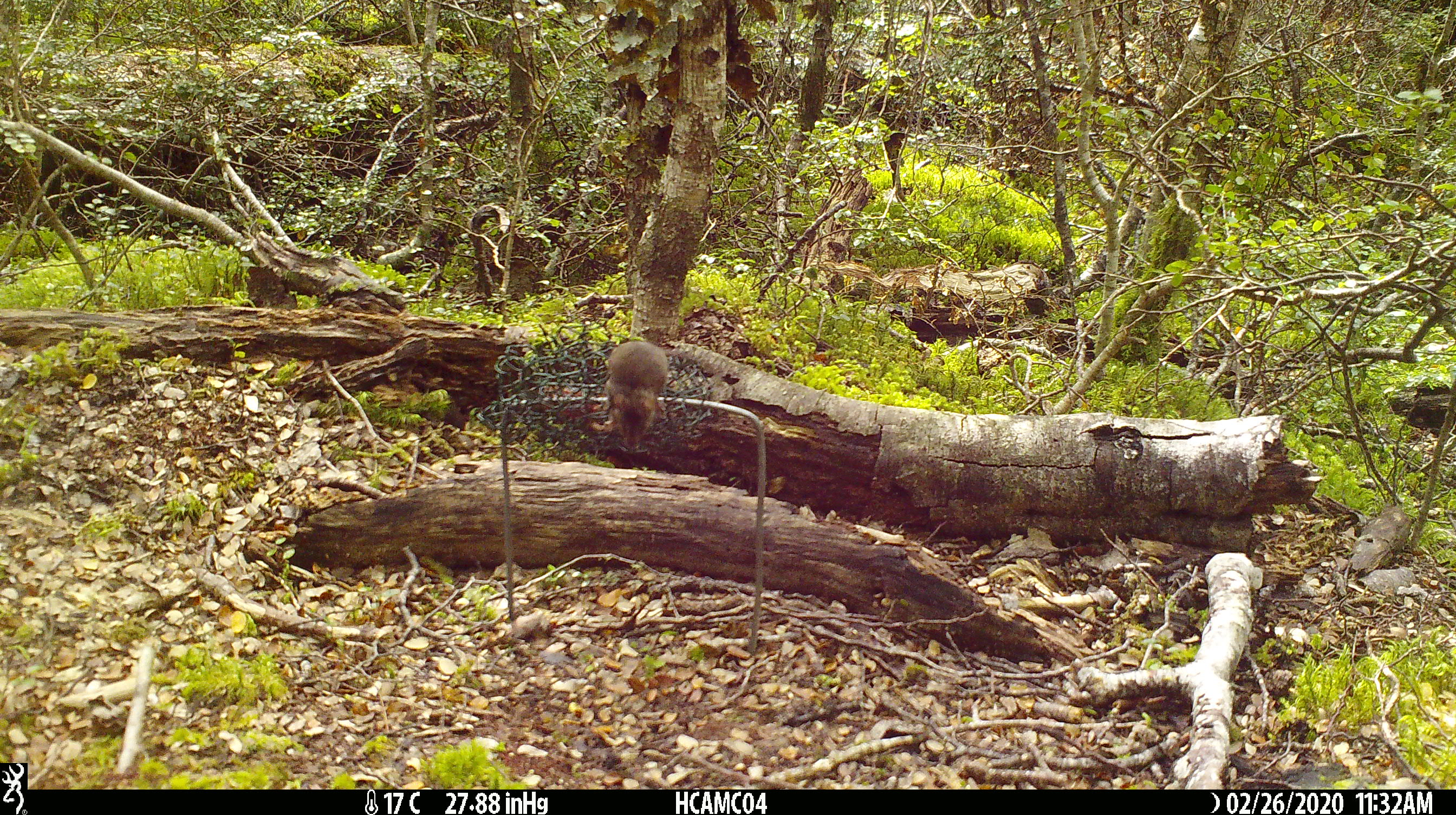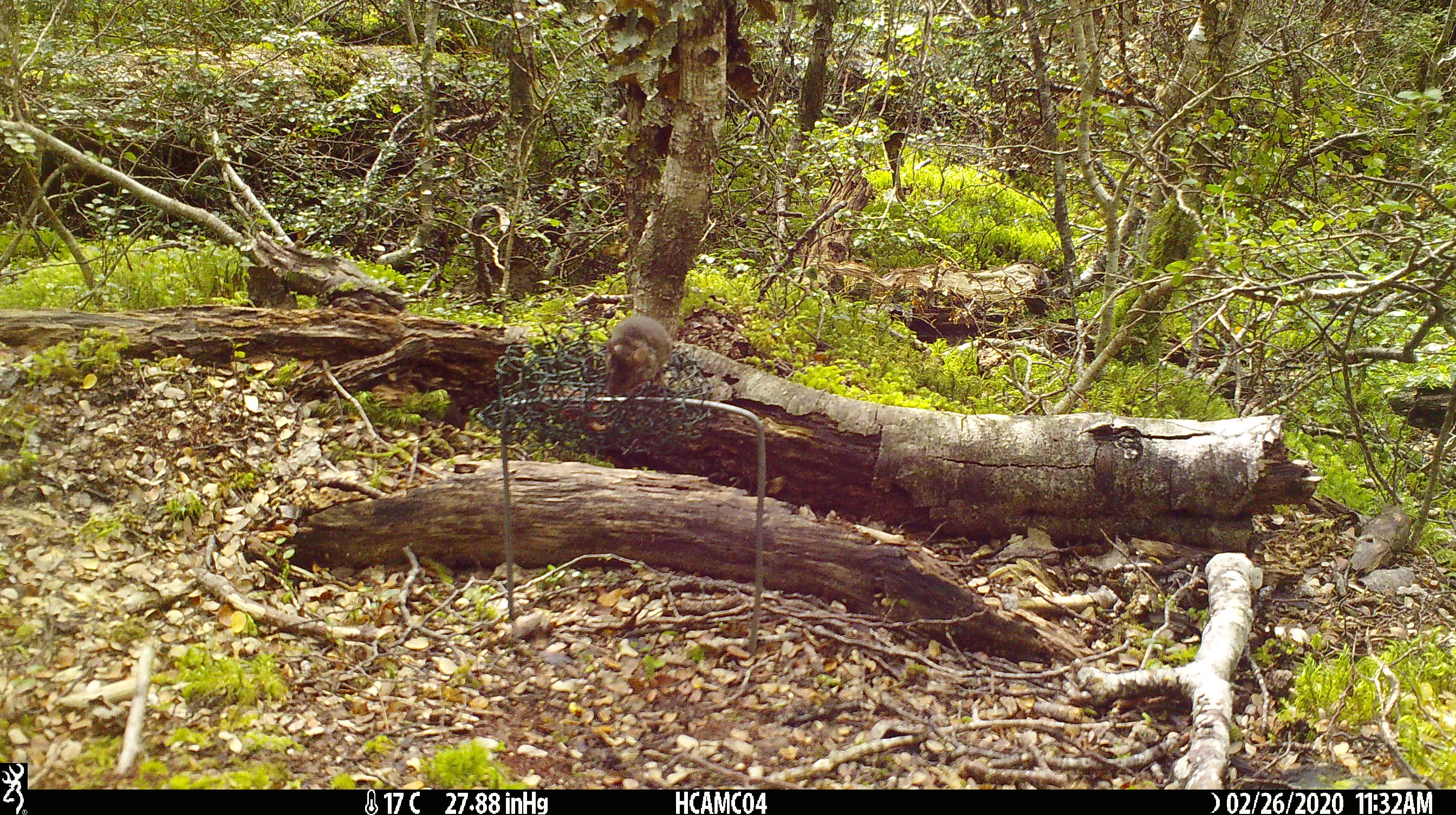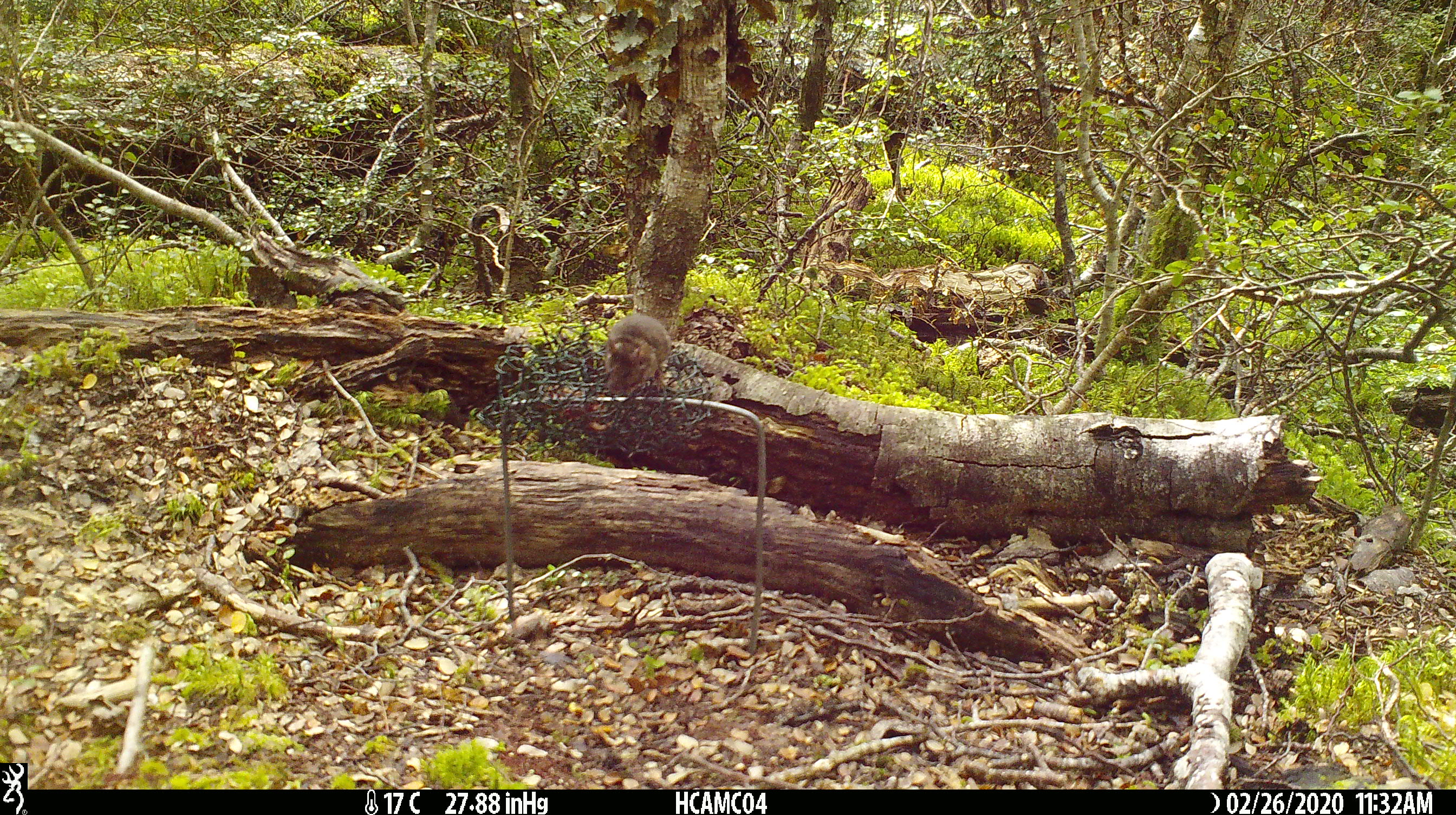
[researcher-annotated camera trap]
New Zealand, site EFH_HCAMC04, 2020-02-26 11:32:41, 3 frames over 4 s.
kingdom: Animalia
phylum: Chordata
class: Mammalia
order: Rodentia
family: Muridae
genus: Mus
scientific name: Mus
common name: mouse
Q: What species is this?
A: Mouse (Mus).